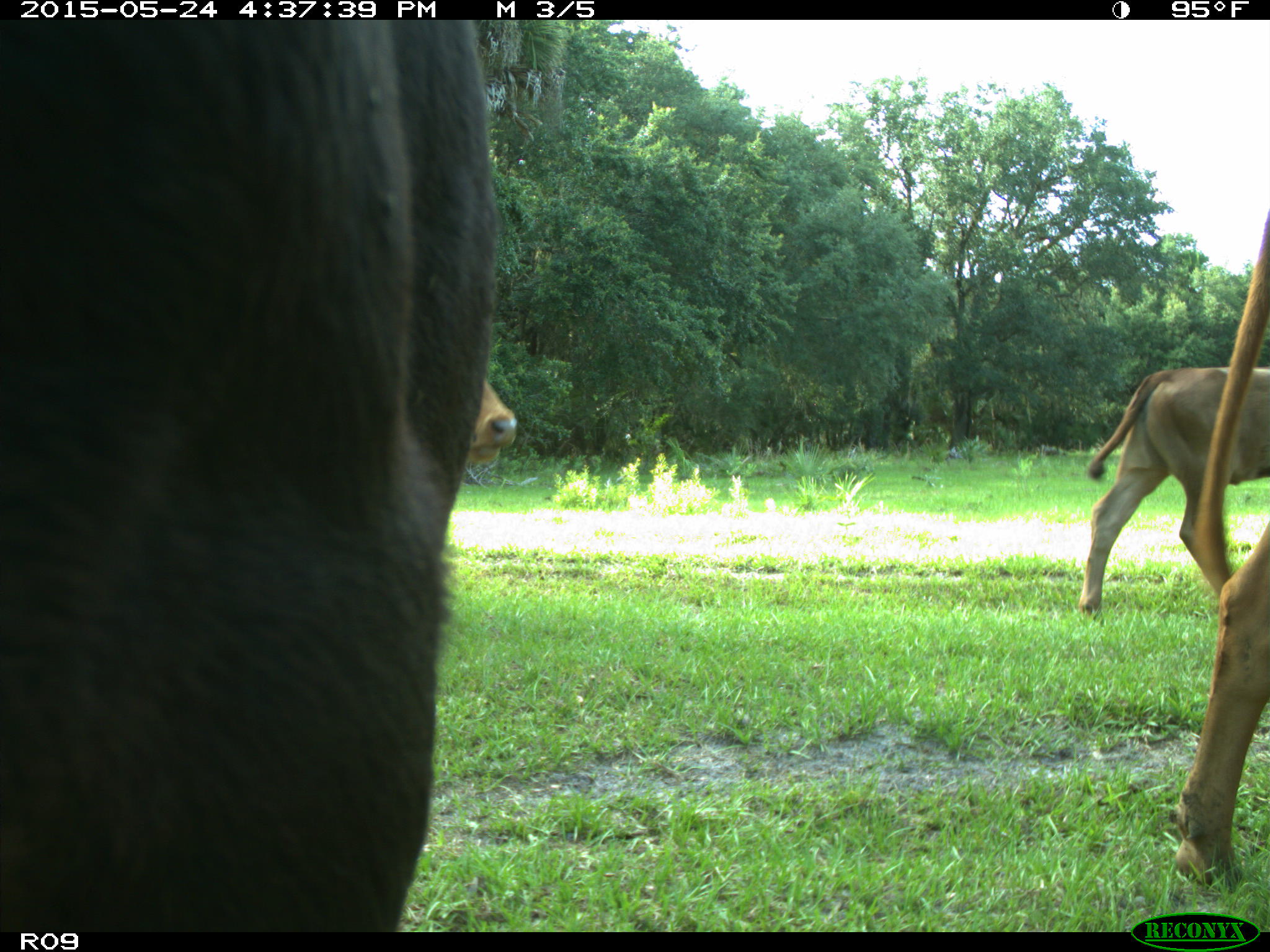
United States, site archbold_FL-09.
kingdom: Animalia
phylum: Chordata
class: Mammalia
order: Artiodactyla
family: Bovidae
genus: Bos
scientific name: Bos taurus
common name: domestic cow